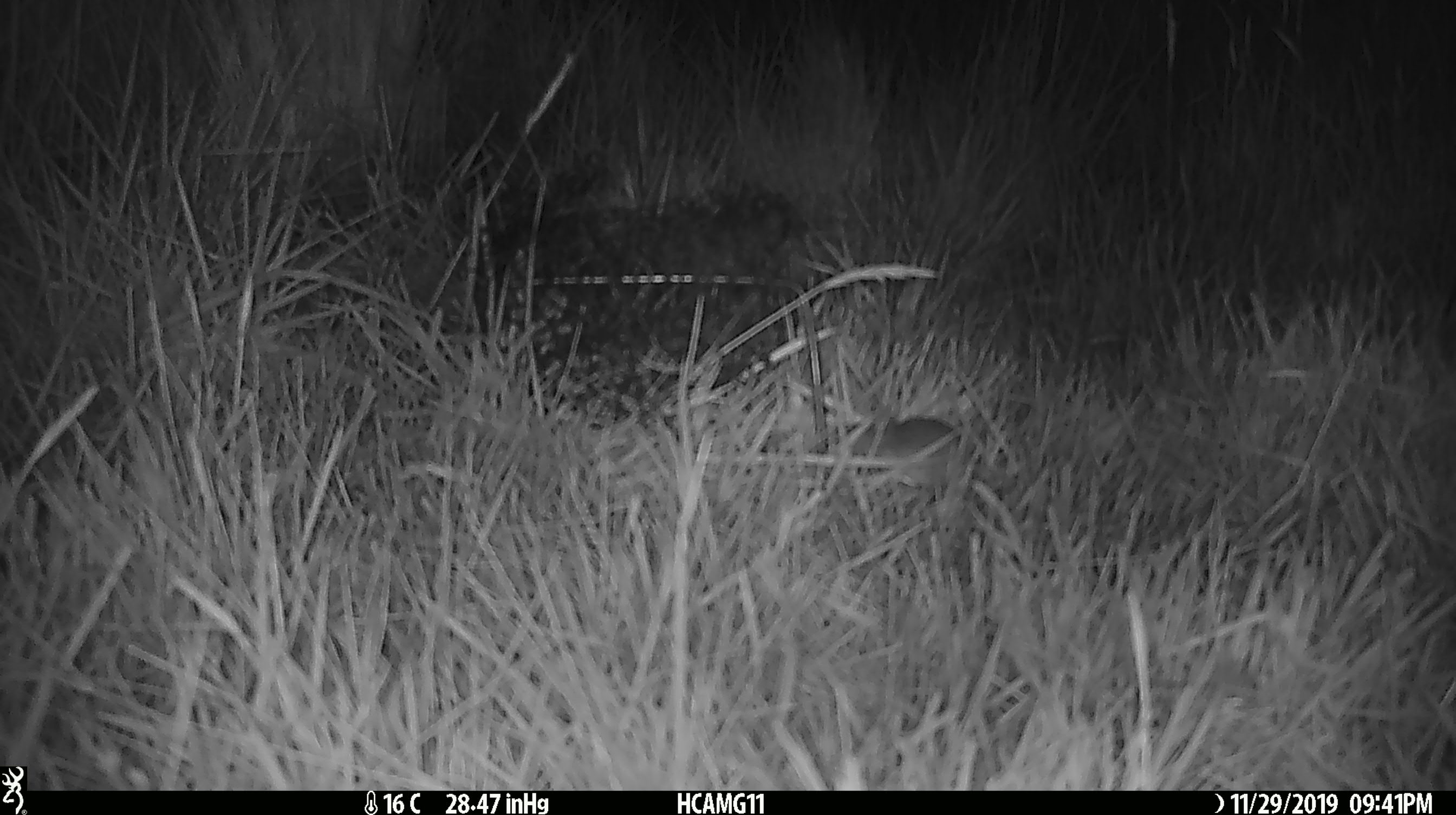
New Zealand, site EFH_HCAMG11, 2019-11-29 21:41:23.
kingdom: Animalia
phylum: Chordata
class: Mammalia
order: Rodentia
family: Muridae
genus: Mus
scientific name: Mus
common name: mouse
Mouse (Mus).